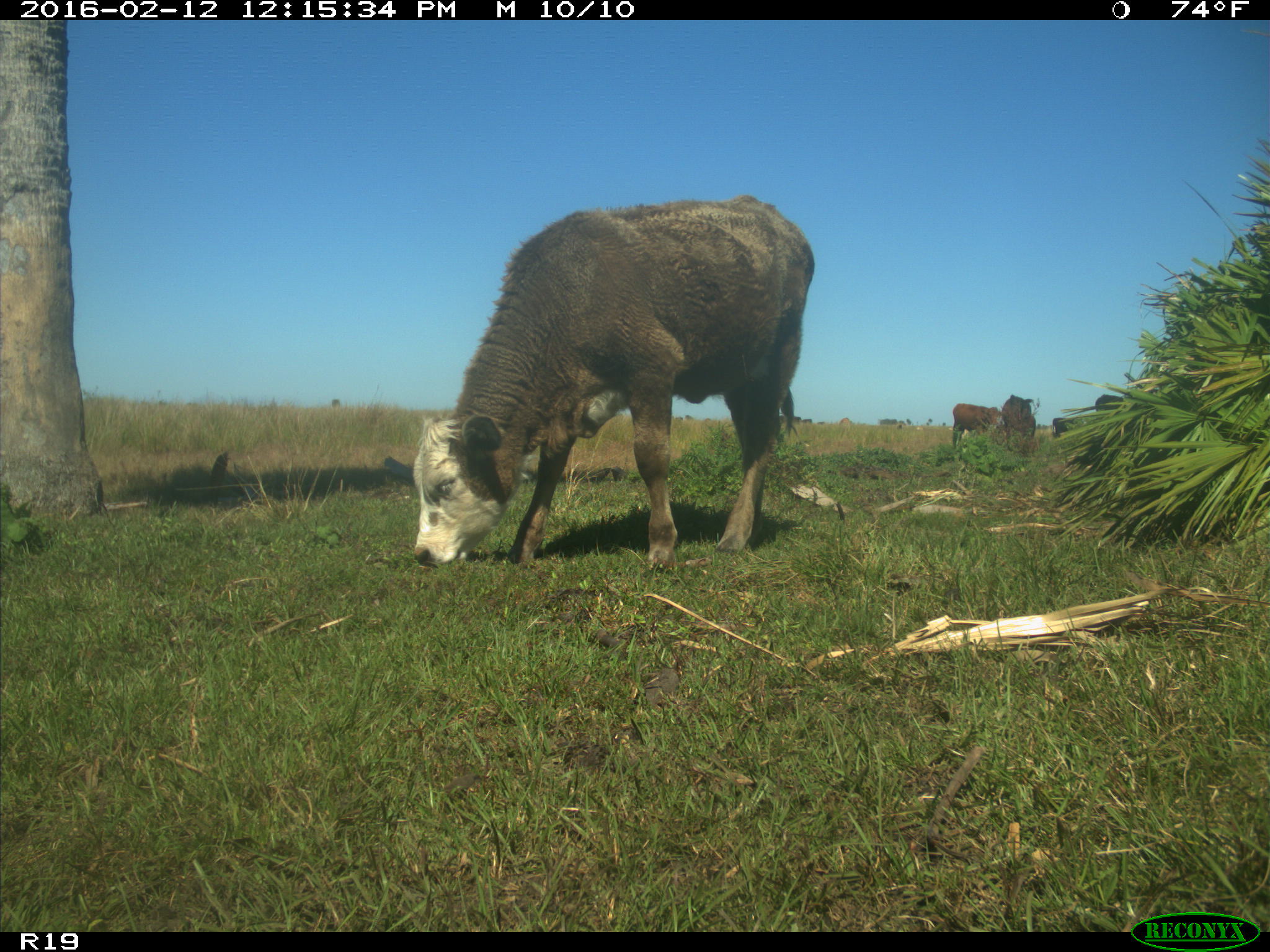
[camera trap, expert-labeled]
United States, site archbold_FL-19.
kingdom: Animalia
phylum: Chordata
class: Mammalia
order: Artiodactyla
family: Bovidae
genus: Bos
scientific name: Bos taurus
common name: domestic cow